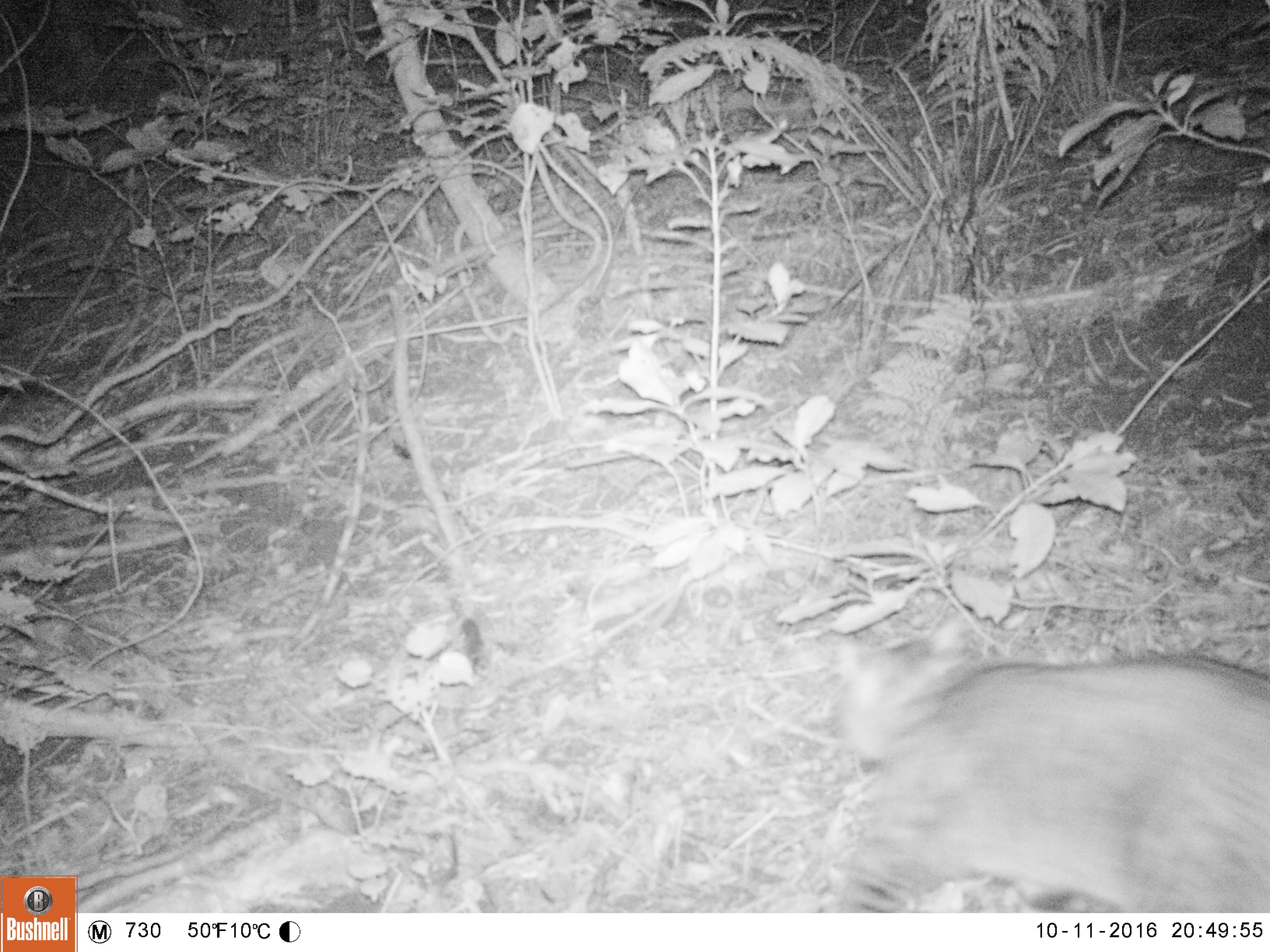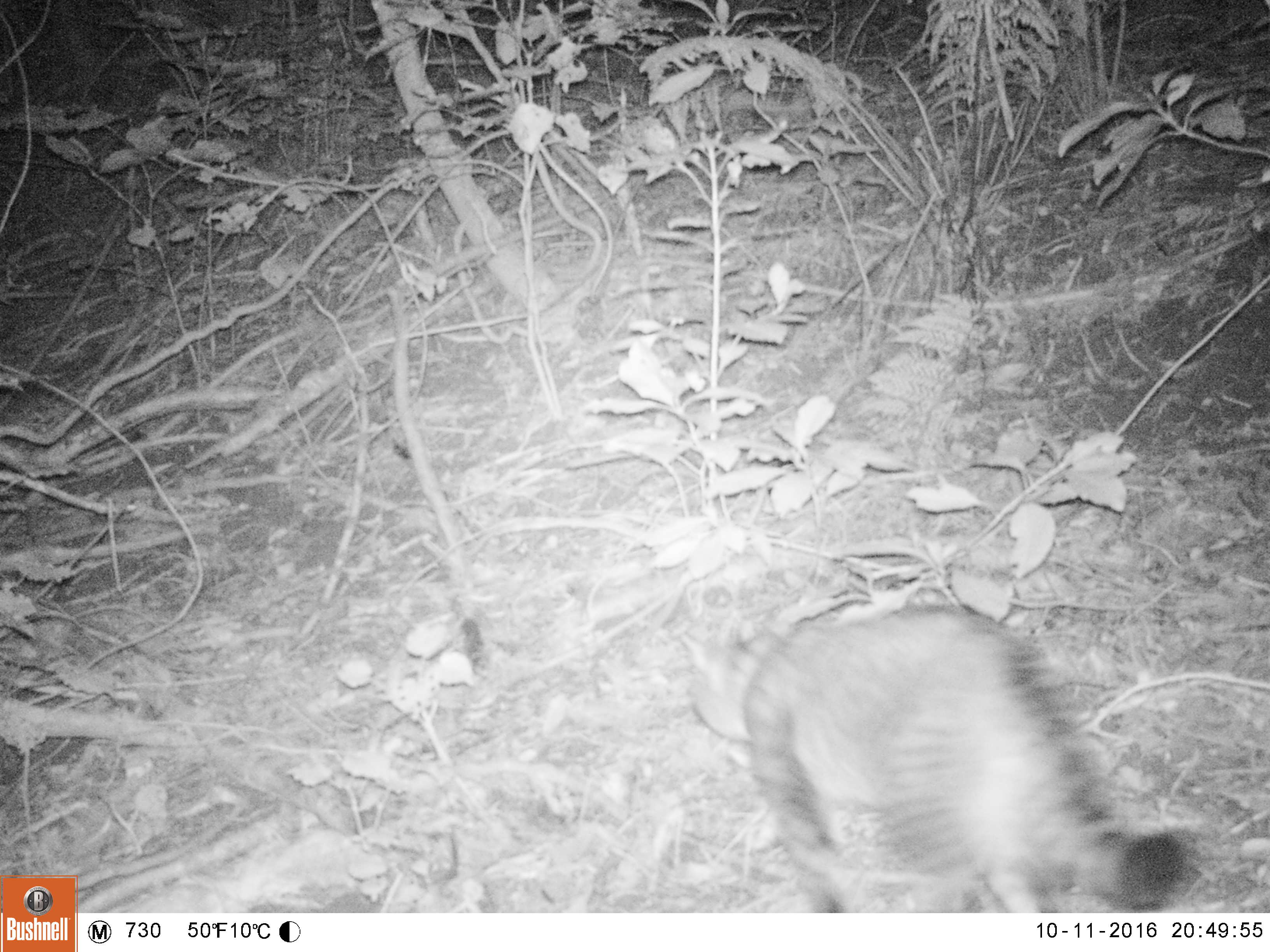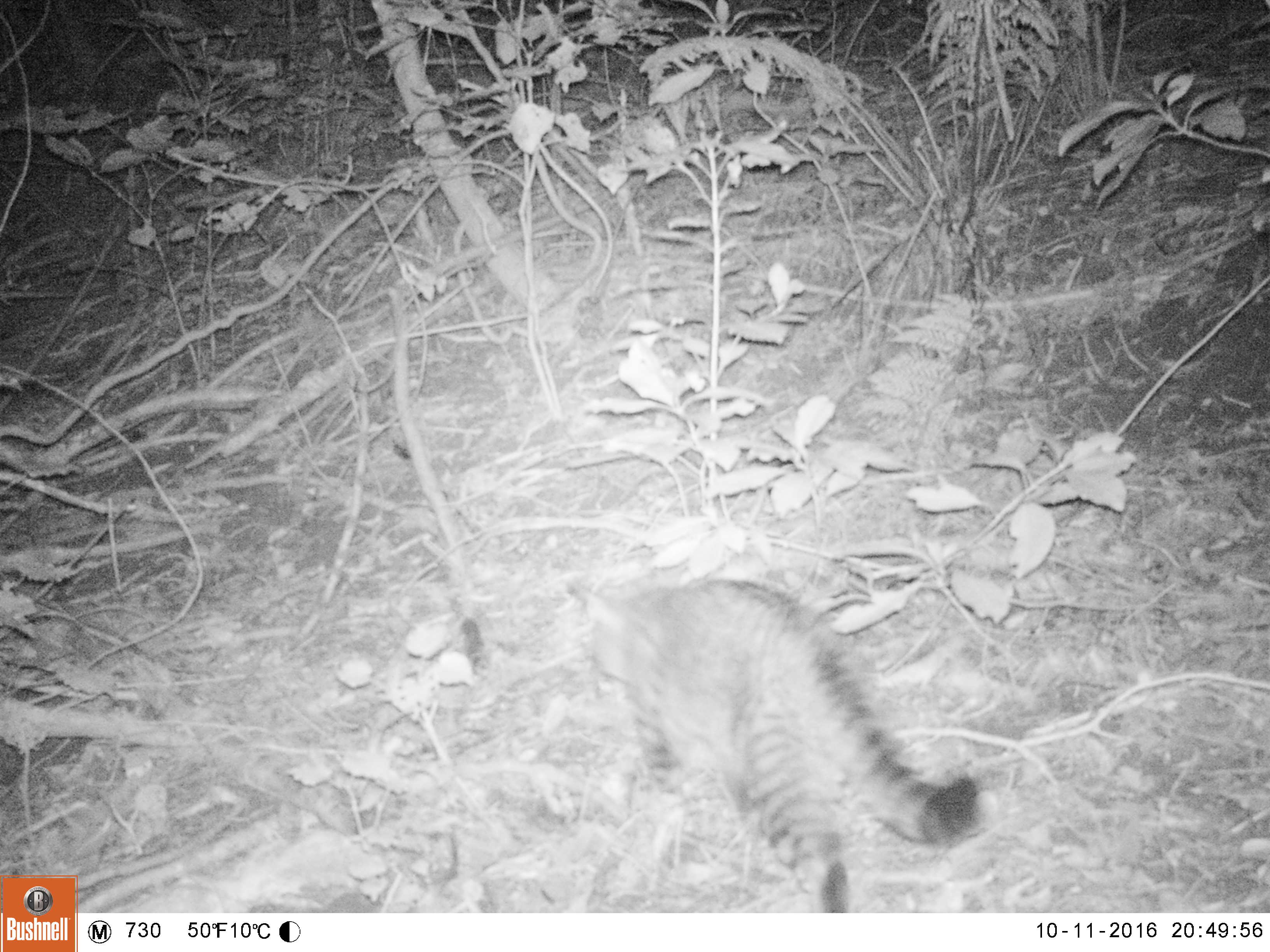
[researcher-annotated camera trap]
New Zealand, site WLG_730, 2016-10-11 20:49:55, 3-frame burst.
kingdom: Animalia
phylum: Chordata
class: Mammalia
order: Carnivora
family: Felidae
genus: Felis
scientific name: Felis catus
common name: domestic cat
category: cat